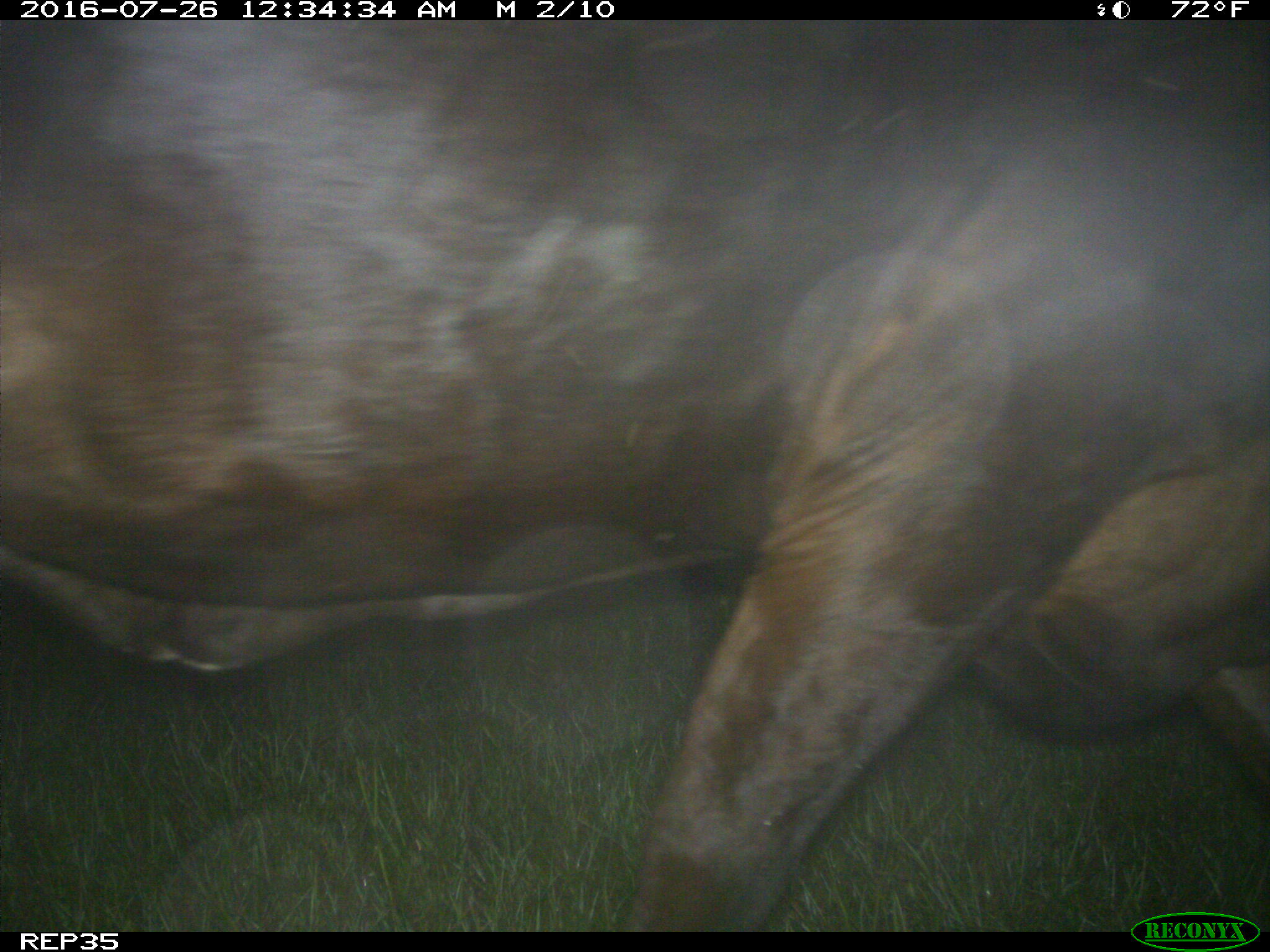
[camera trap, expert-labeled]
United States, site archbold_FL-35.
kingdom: Animalia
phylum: Chordata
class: Mammalia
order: Artiodactyla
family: Bovidae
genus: Bos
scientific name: Bos taurus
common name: domestic cow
Bos taurus (domestic cow).